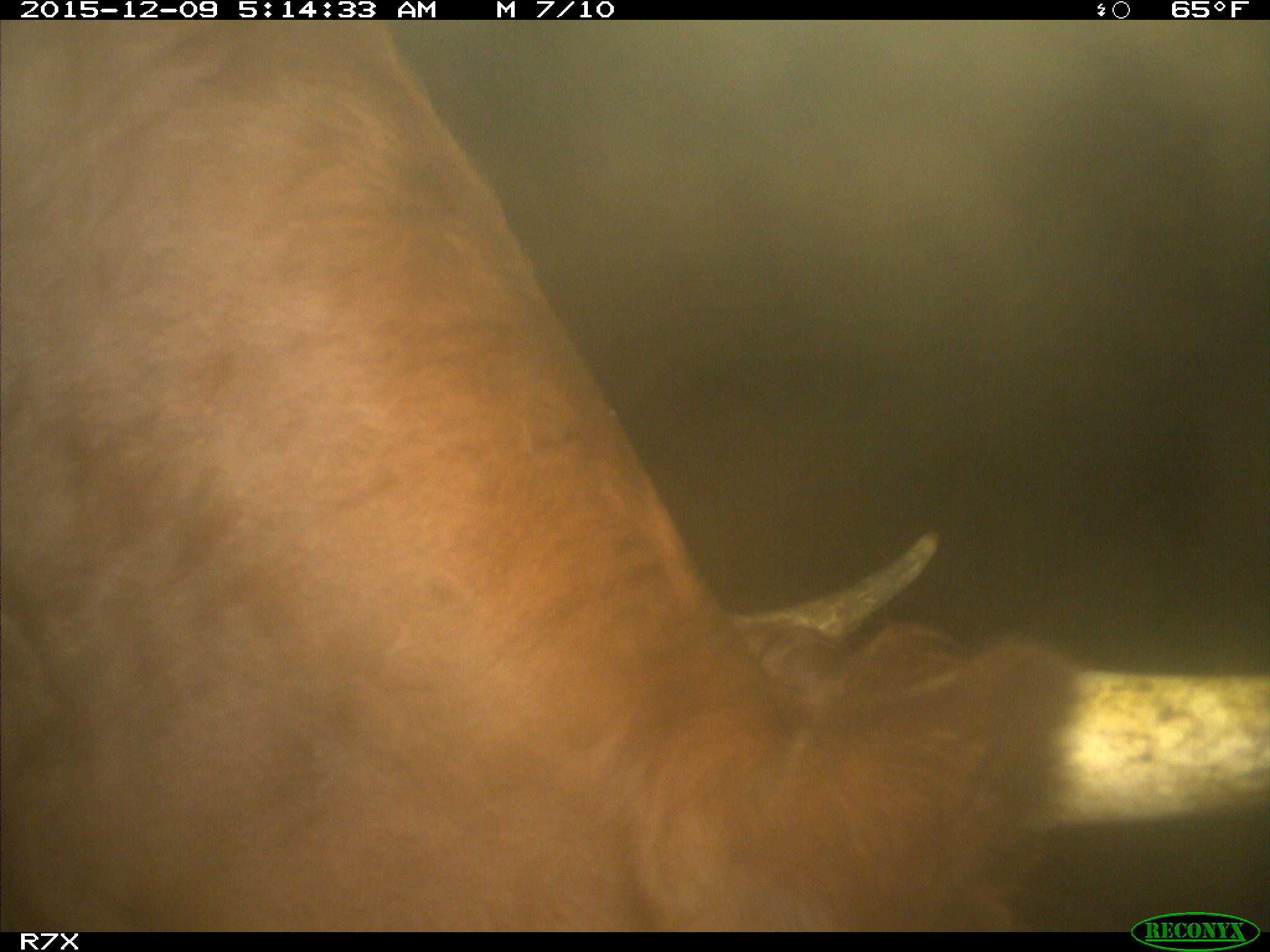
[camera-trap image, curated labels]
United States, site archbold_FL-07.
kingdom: Animalia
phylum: Chordata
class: Mammalia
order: Artiodactyla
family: Bovidae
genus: Bos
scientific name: Bos taurus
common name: domestic cow